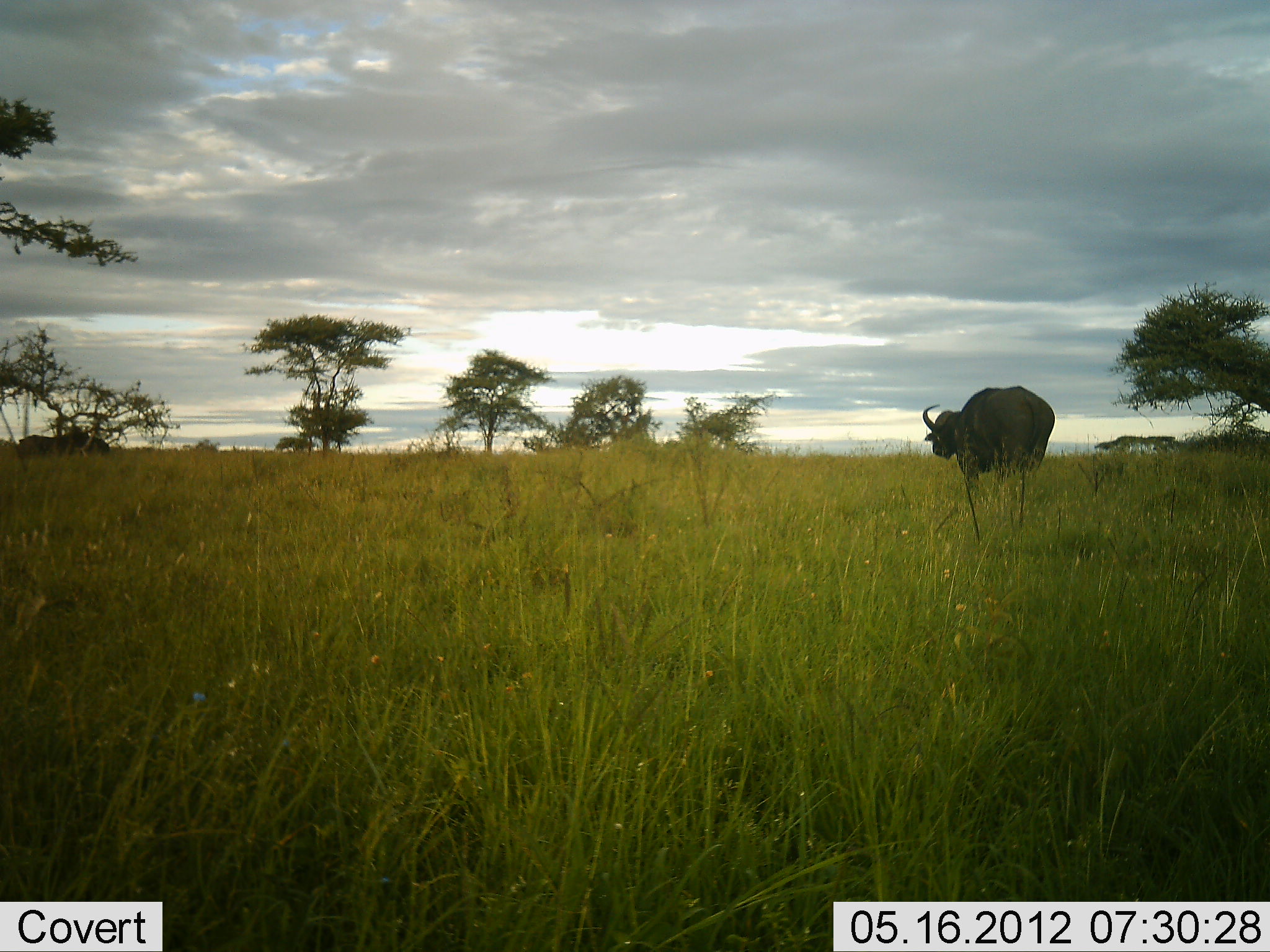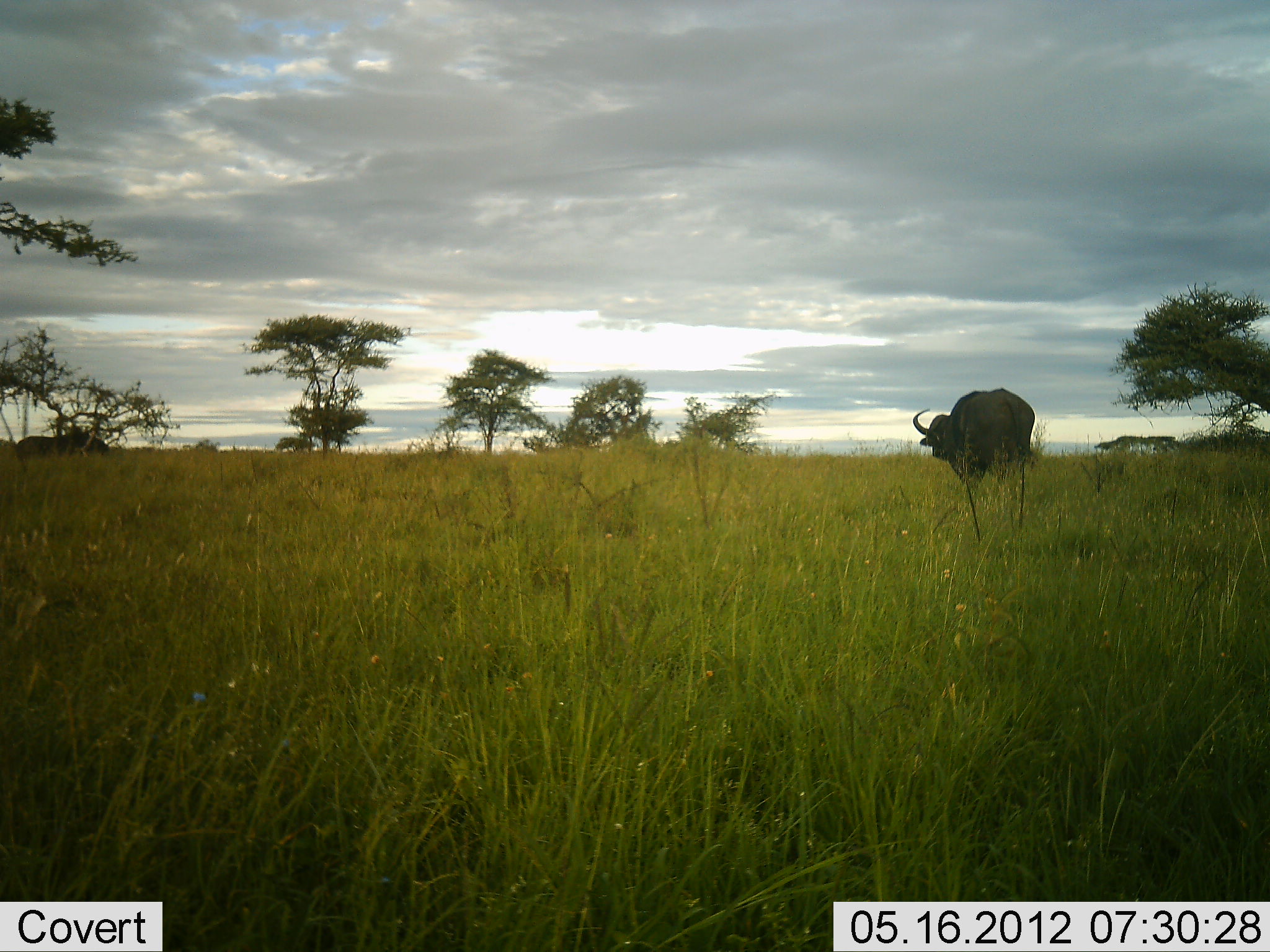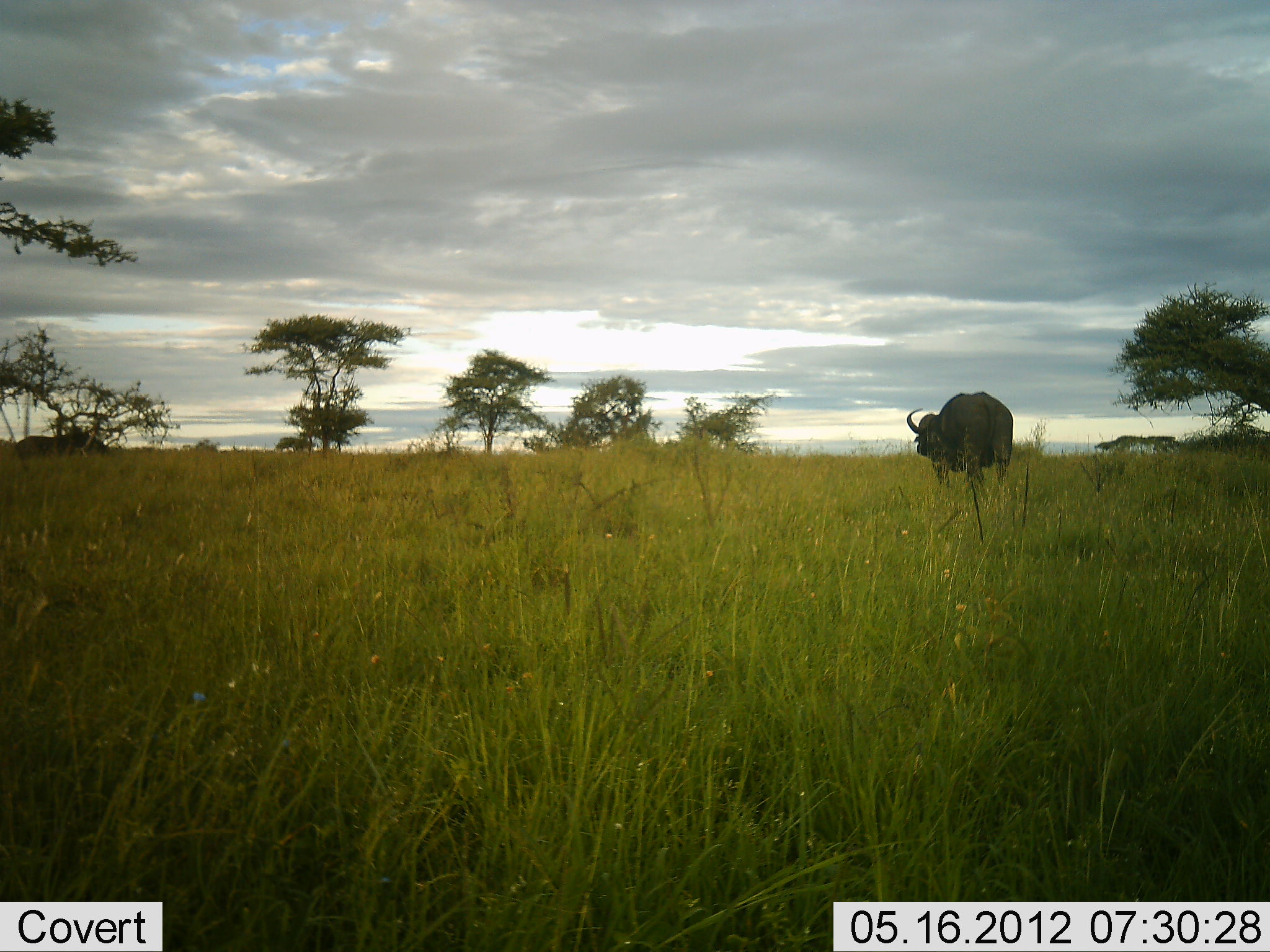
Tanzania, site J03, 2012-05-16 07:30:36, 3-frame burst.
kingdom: Animalia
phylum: Chordata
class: Mammalia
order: Artiodactyla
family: Bovidae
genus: Syncerus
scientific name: Syncerus caffer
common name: cape buffalo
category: buffalo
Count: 1.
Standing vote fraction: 20%.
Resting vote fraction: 0%.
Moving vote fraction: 90%.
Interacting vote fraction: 0%.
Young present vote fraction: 0%.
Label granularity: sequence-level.